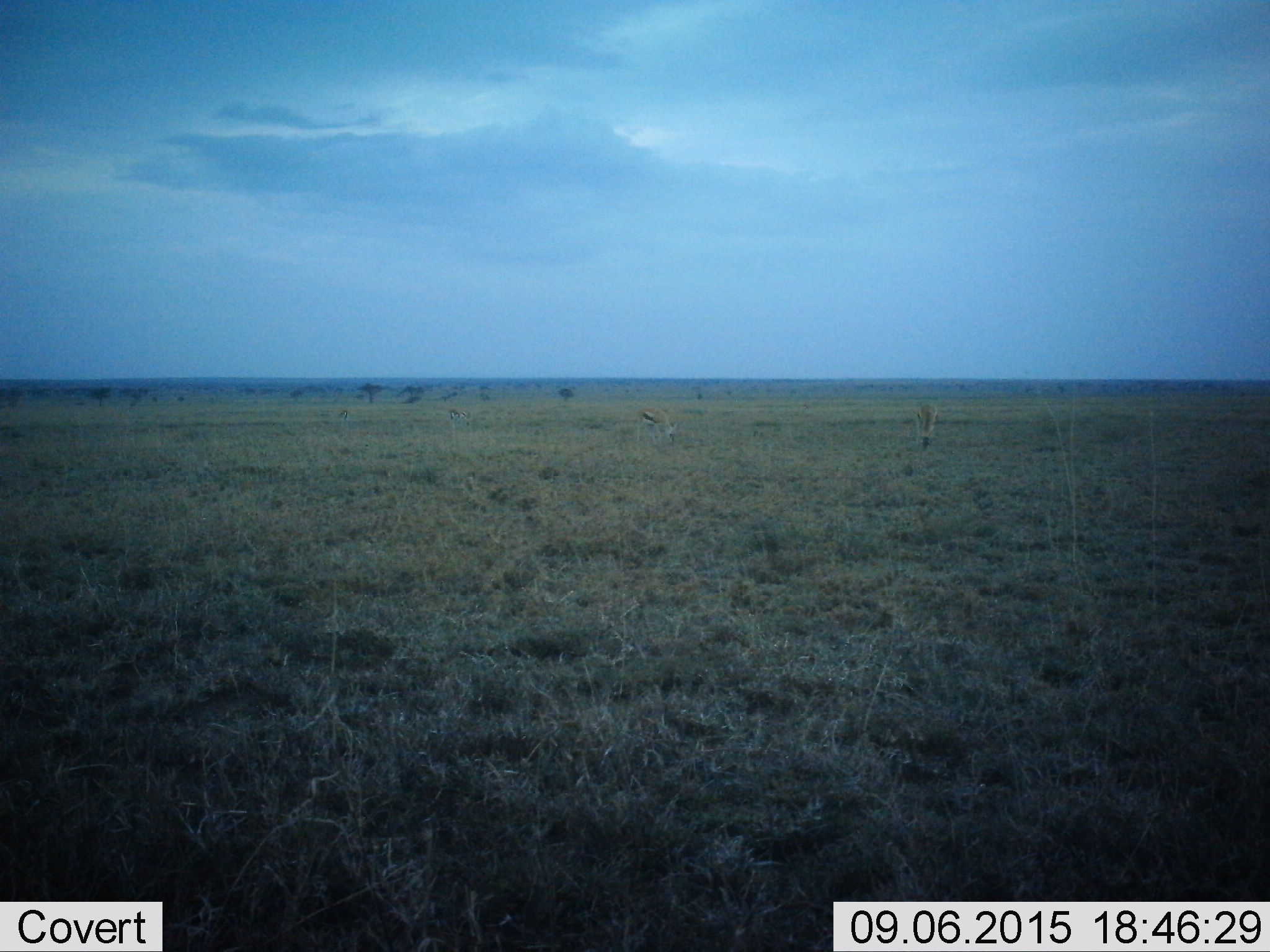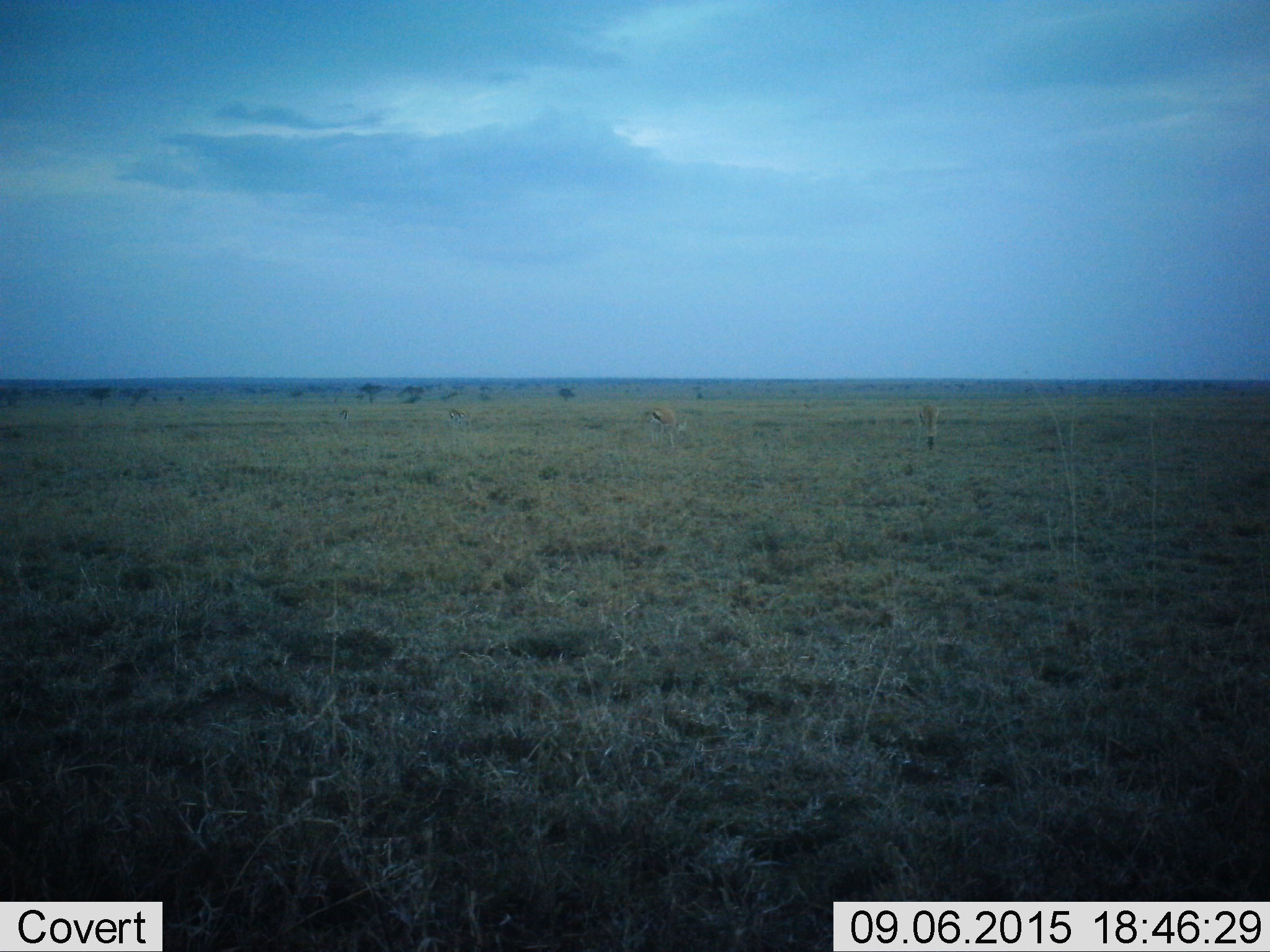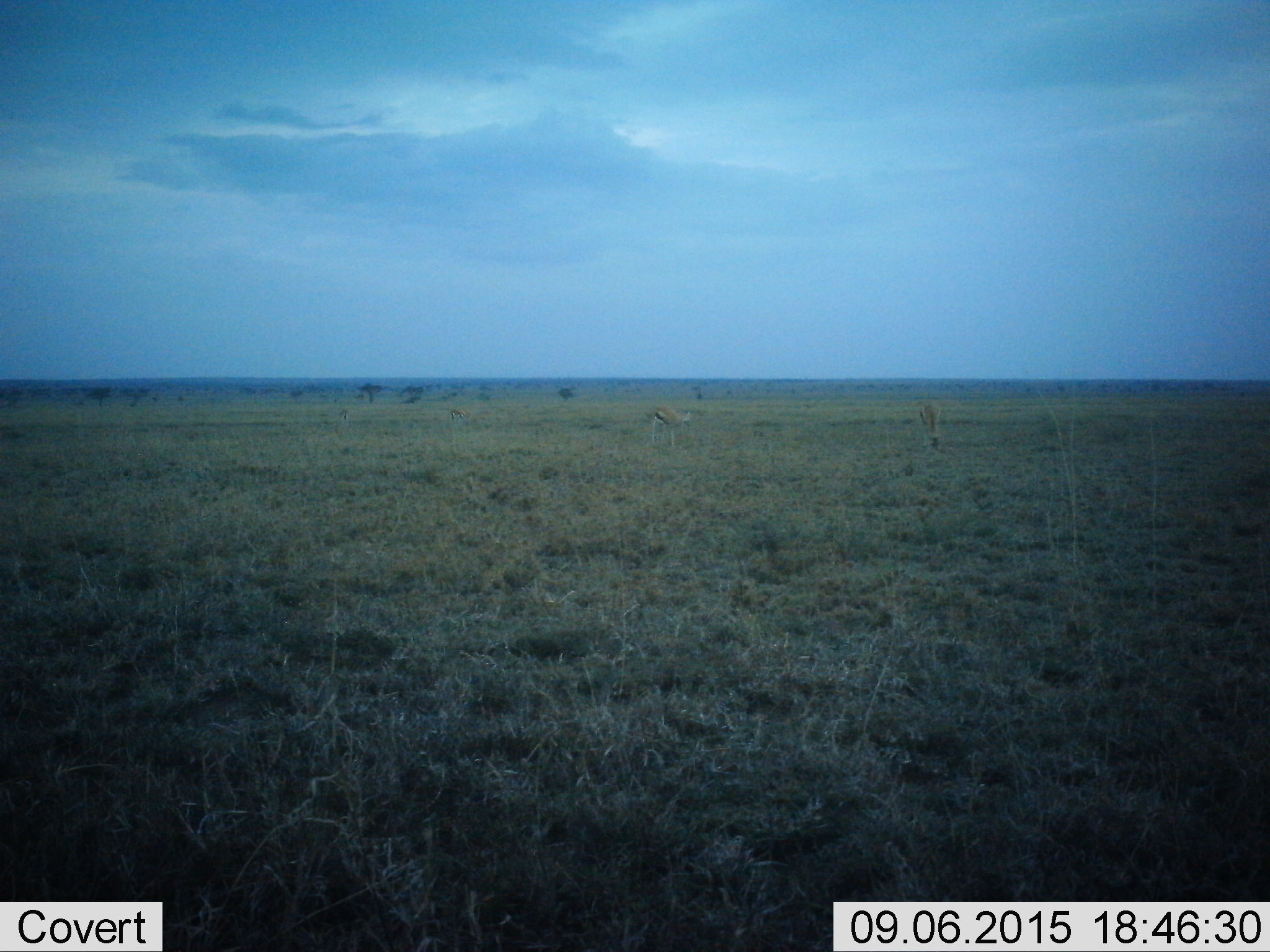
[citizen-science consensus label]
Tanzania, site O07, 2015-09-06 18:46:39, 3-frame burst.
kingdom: Animalia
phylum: Chordata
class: Mammalia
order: Artiodactyla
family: Bovidae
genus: Eudorcas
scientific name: Eudorcas thomsonii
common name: thomson's gazelle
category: gazellethomsons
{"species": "gazellethomsons (thomson's gazelle) (Eudorcas thomsonii)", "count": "4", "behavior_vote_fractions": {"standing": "17%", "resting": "0%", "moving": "0%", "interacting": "0%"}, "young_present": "0%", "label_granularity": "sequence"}